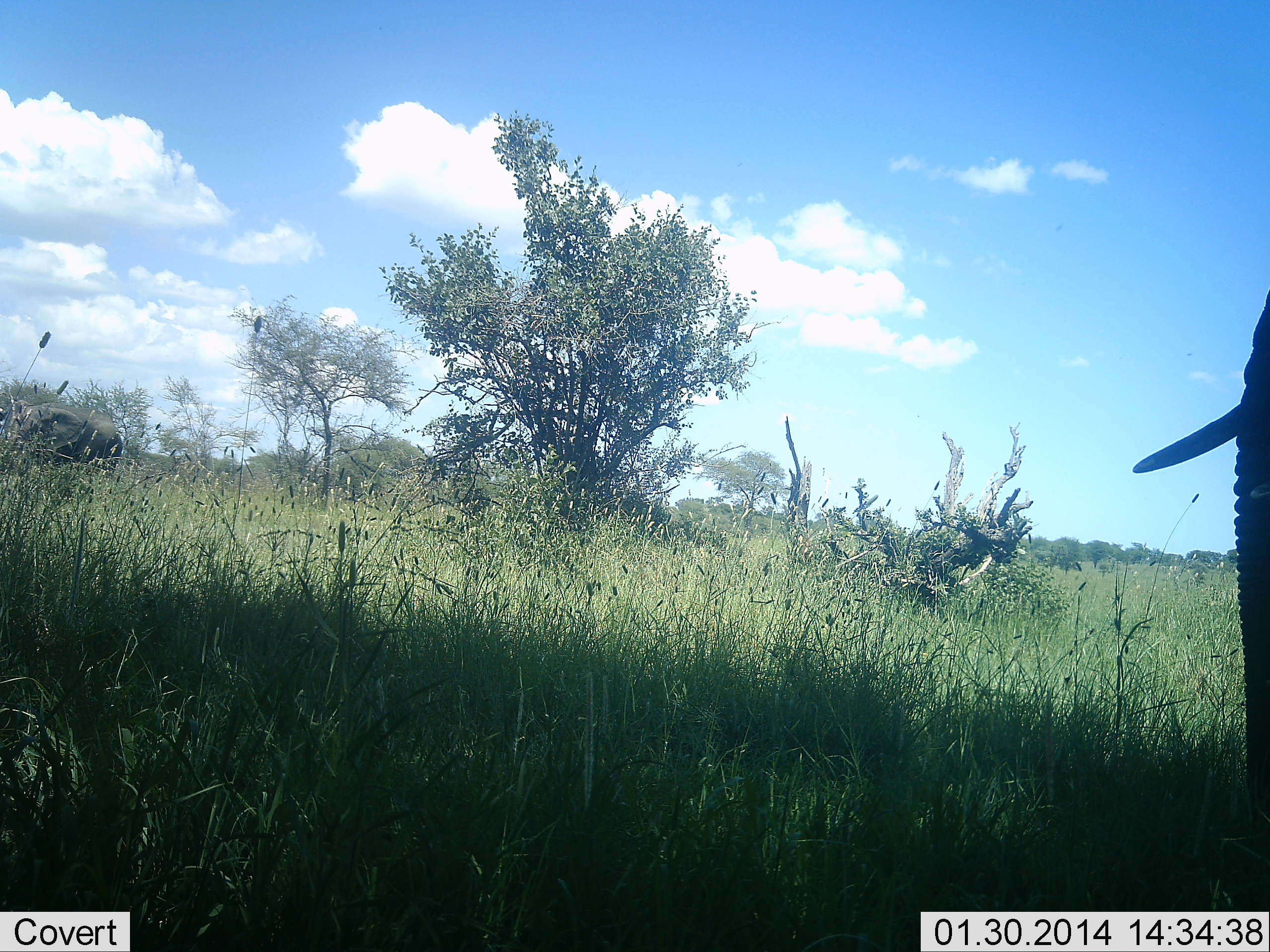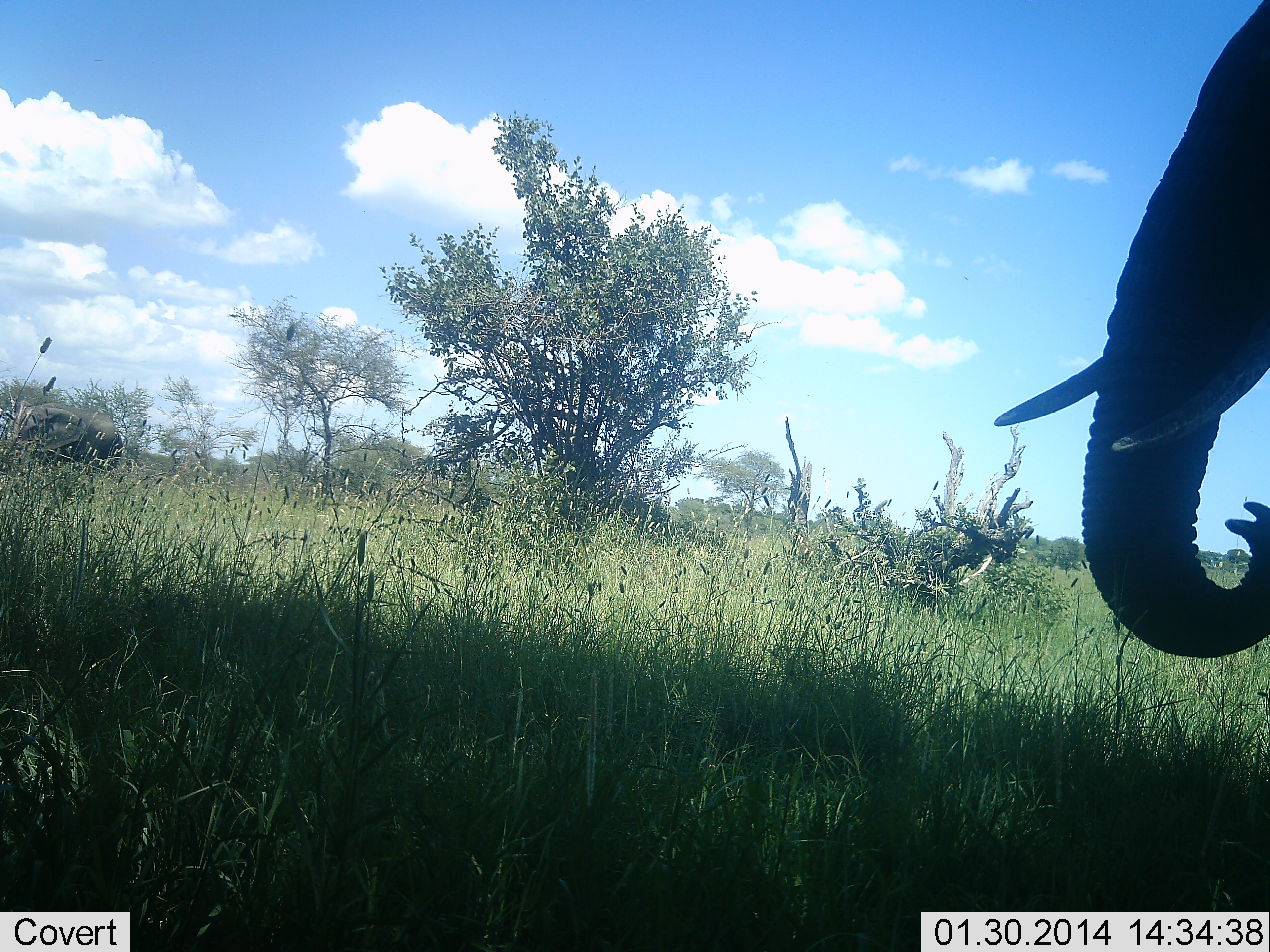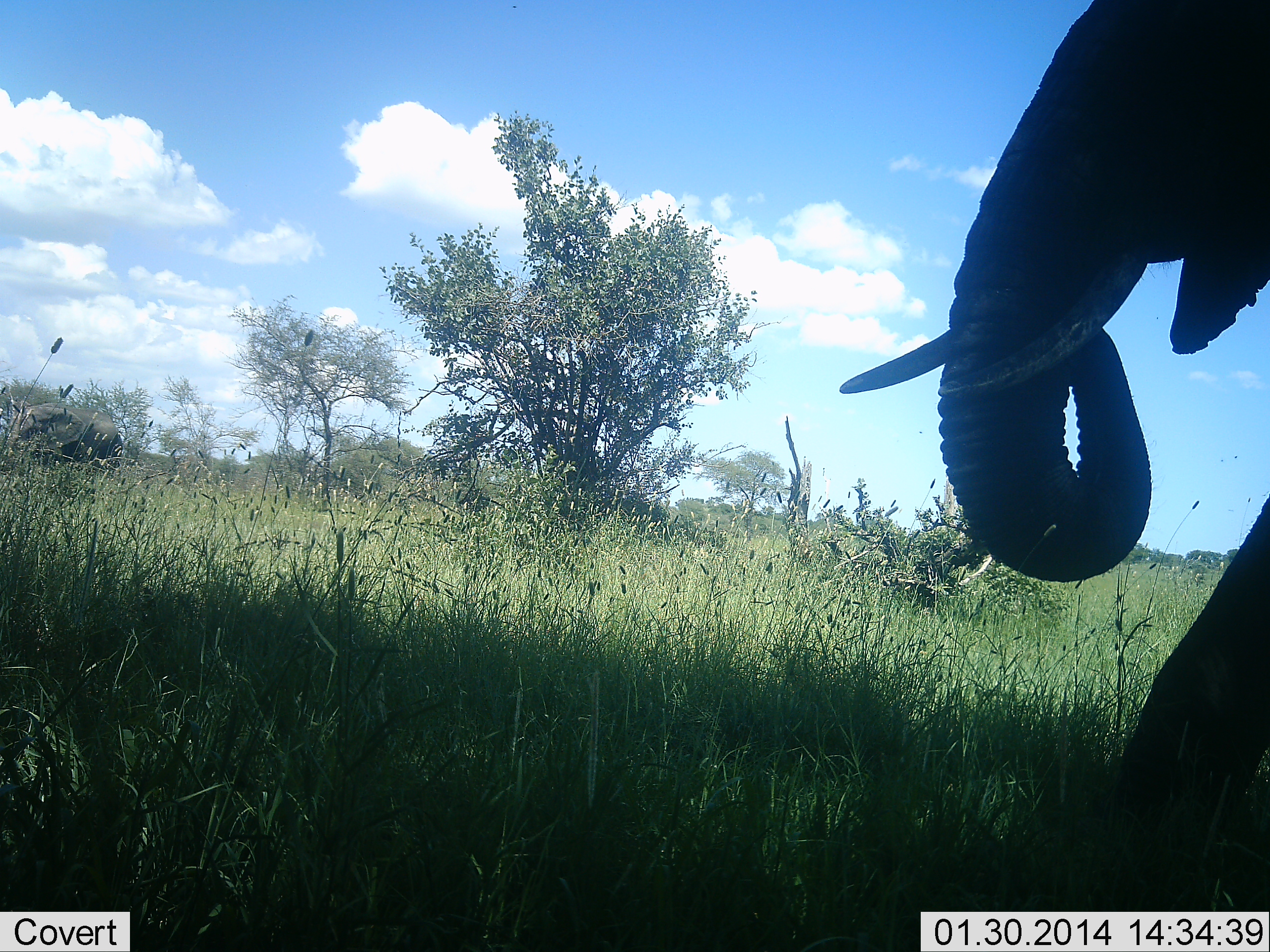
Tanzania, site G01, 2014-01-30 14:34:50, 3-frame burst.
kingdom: Animalia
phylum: Chordata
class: Mammalia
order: Proboscidea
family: Elephantidae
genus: Loxodonta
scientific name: Loxodonta africana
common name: african bush elephant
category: elephant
Elephant (african bush elephant) (Loxodonta africana), count 1. Behavior (volunteer vote fractions): standing 40%, resting 0%, moving 90%, interacting 0%. Young present (vote fraction): 0%. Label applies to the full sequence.